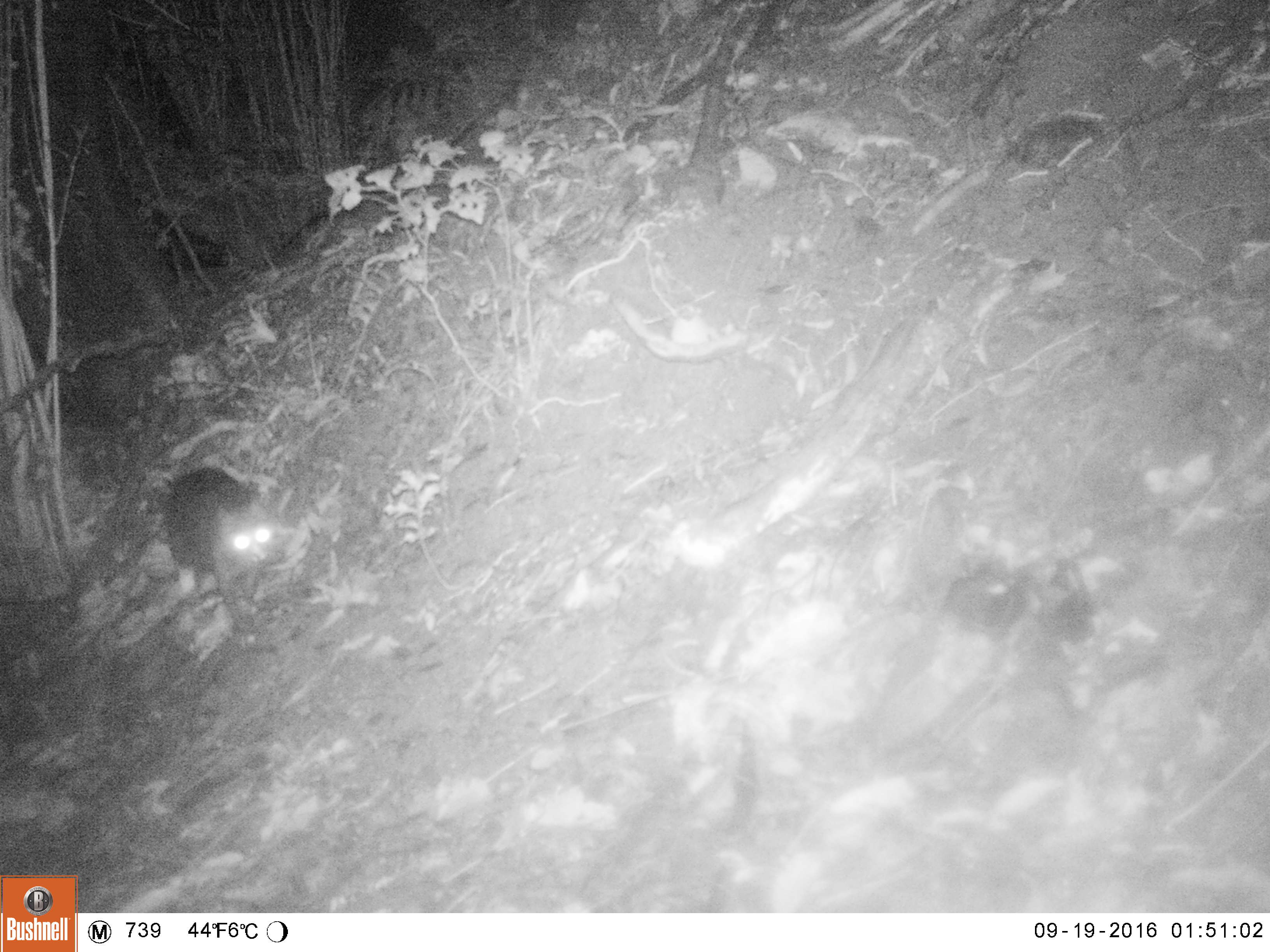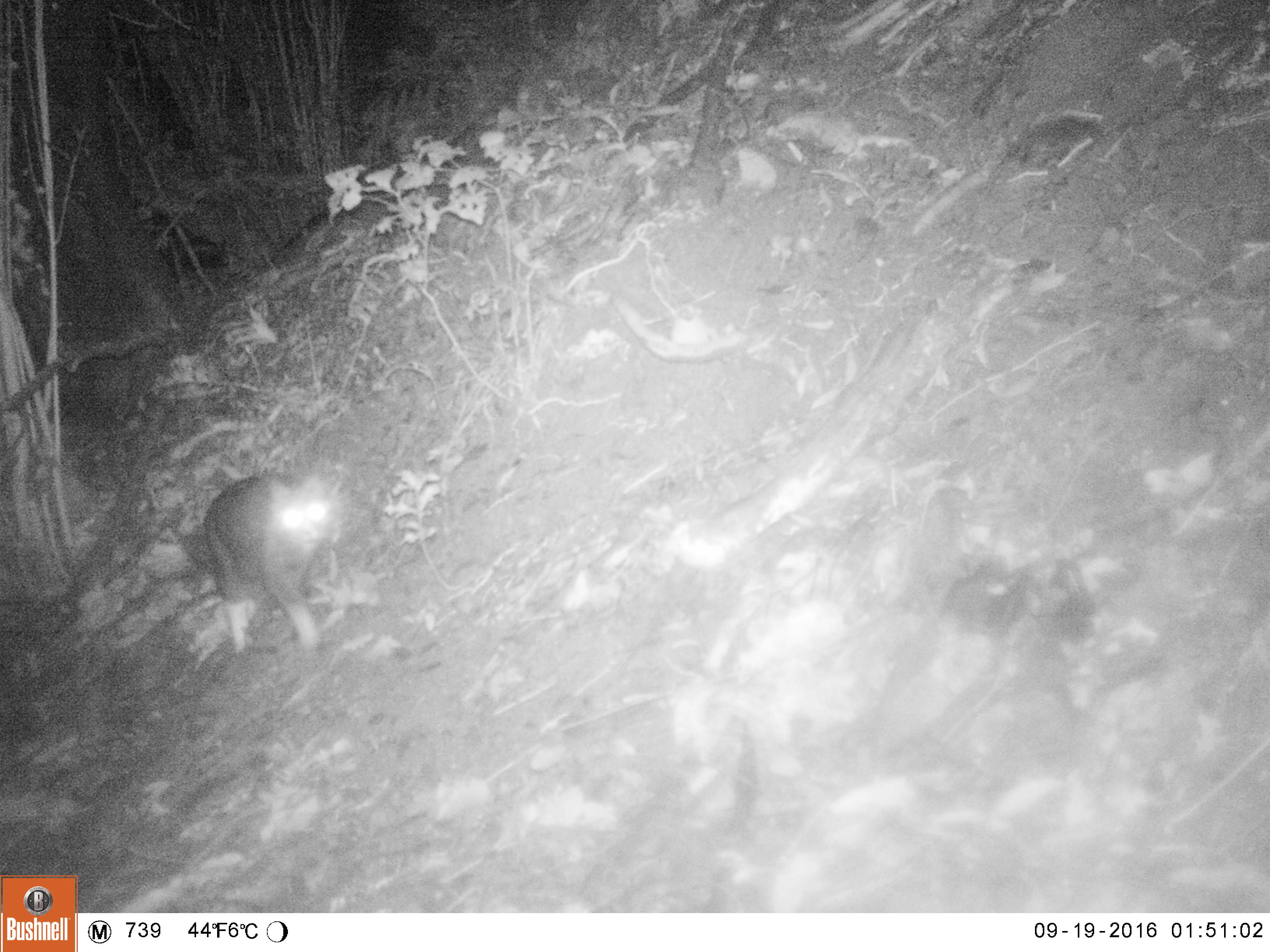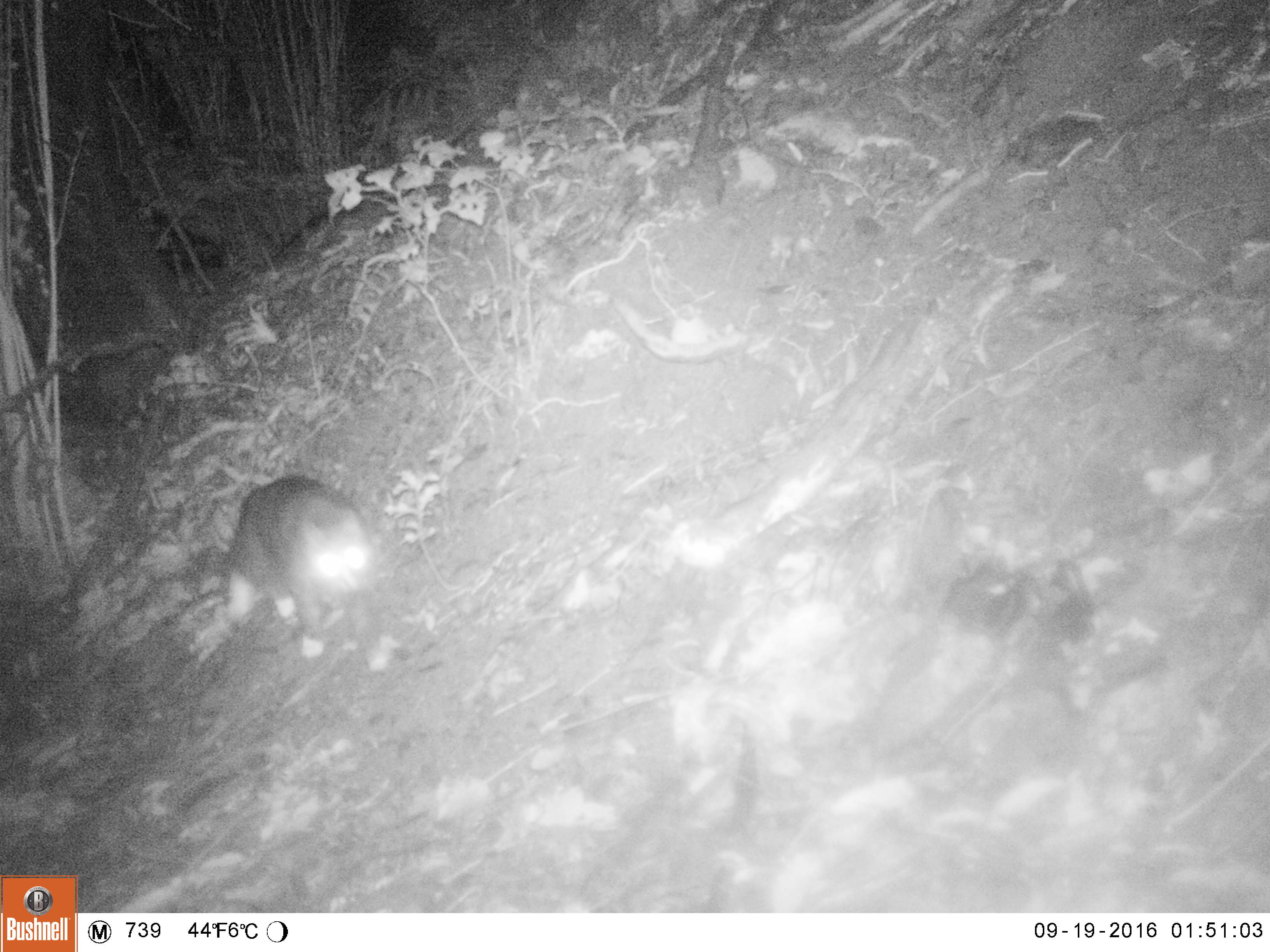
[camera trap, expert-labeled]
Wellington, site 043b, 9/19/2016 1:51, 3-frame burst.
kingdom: Animalia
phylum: Chordata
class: Mammalia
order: Carnivora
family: Felidae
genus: Felis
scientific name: Felis catus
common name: cat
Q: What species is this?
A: Cat (Felis catus).